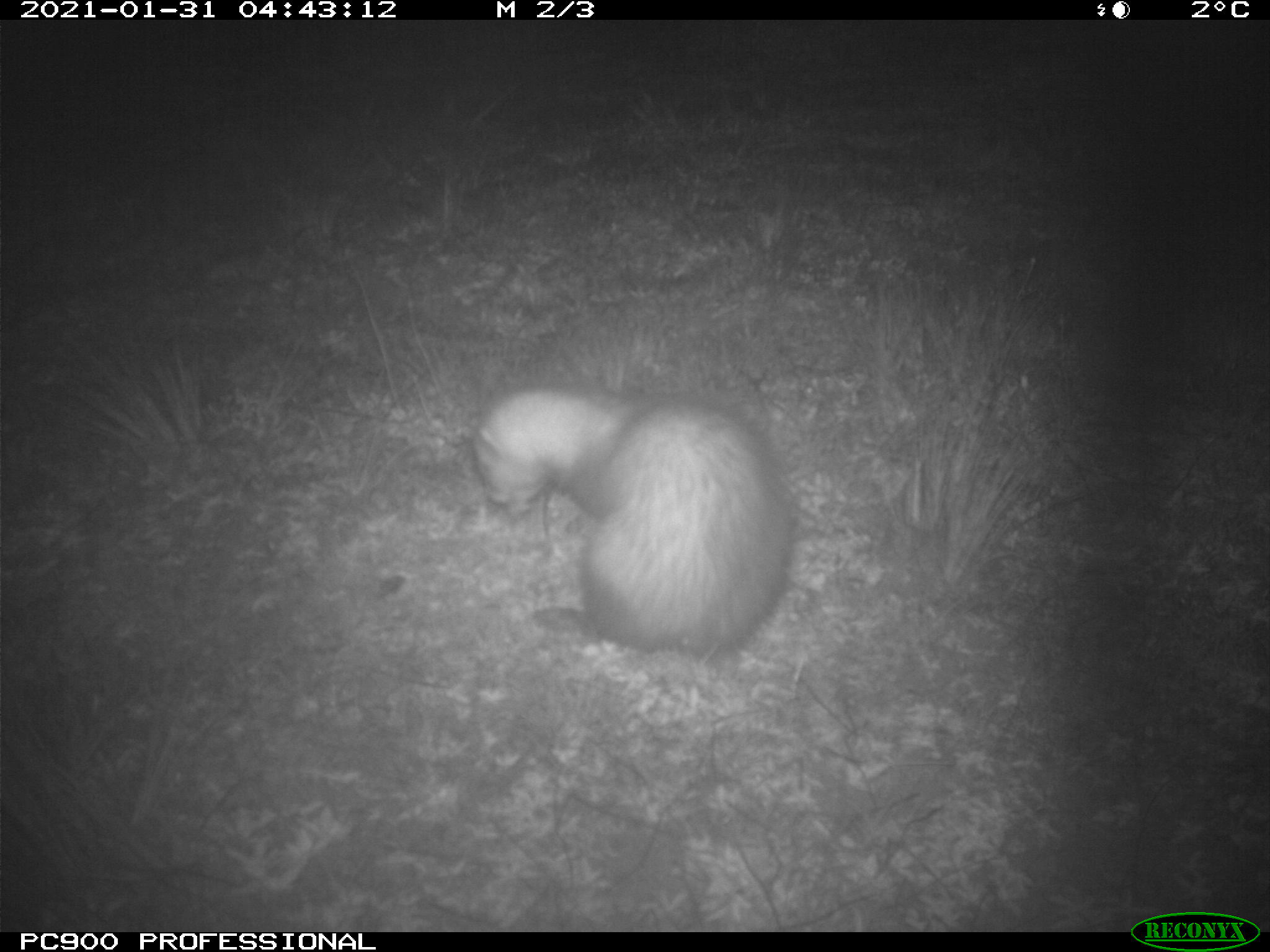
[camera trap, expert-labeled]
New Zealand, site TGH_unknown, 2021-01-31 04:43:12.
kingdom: Animalia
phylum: Chordata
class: Mammalia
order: Carnivora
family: Mustelidae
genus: Mustela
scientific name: Mustela furo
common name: ferret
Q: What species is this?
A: Ferret (Mustela furo).